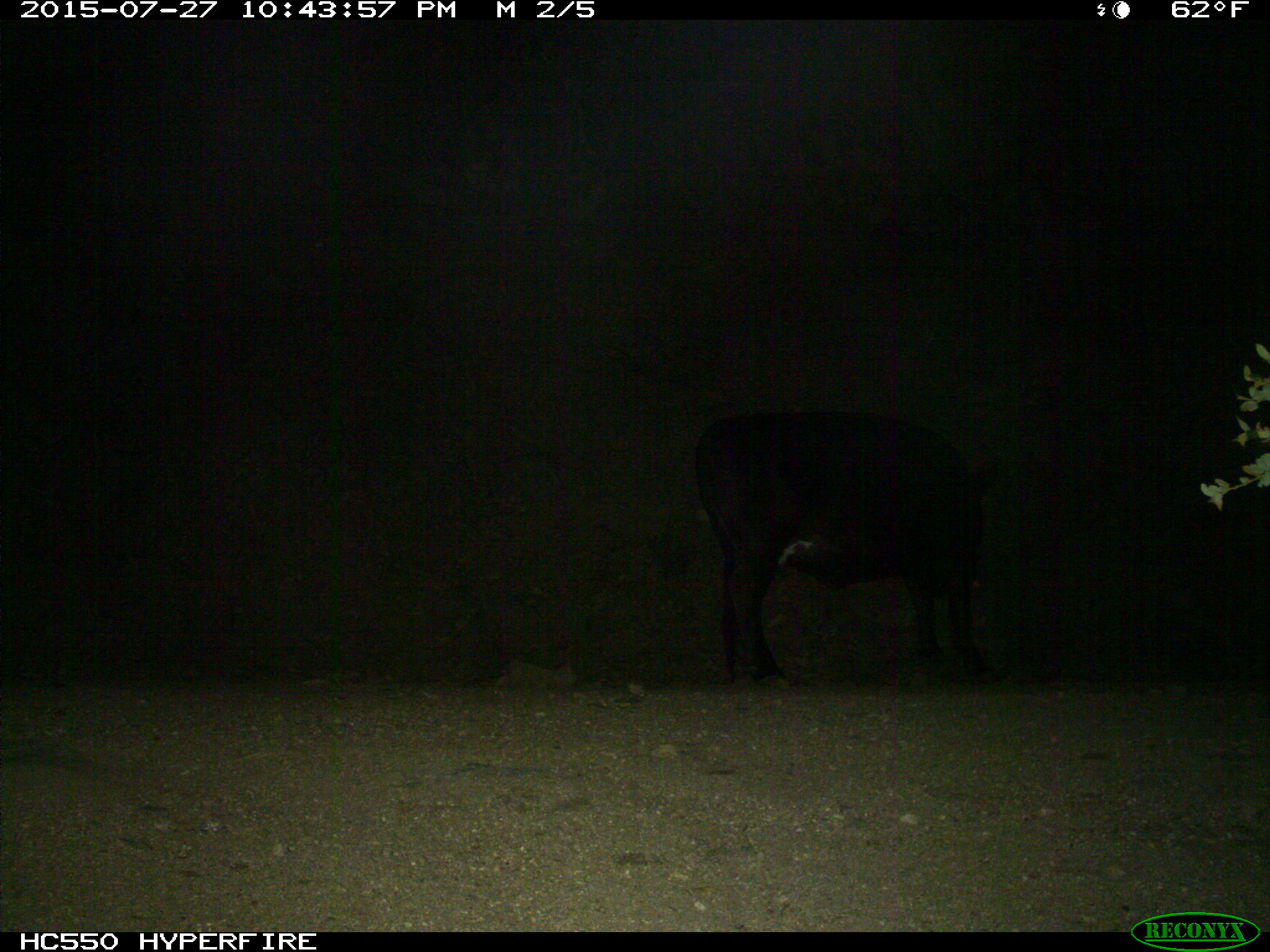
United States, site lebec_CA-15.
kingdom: Animalia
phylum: Chordata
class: Mammalia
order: Artiodactyla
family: Bovidae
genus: Bos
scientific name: Bos taurus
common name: domestic cow